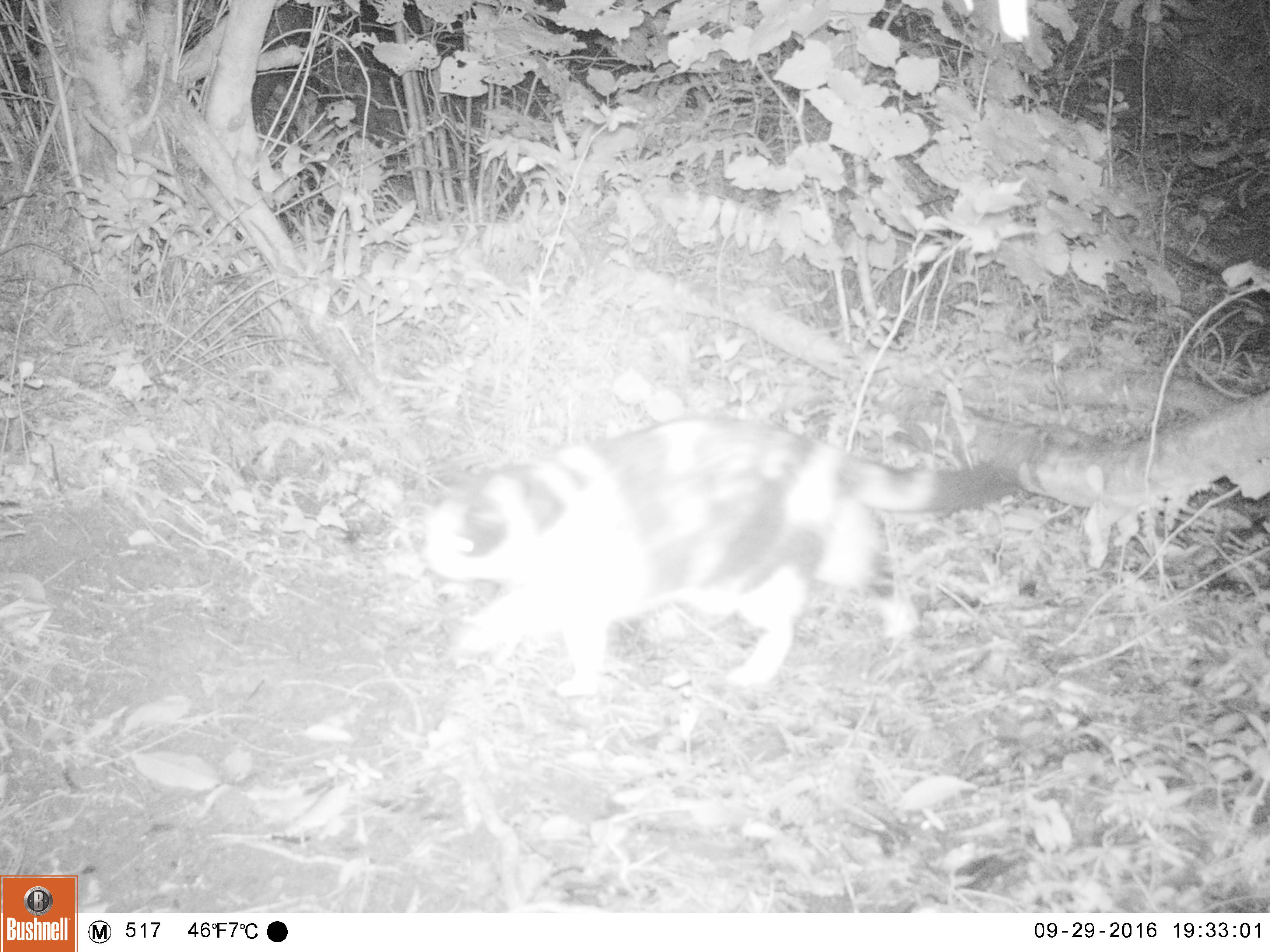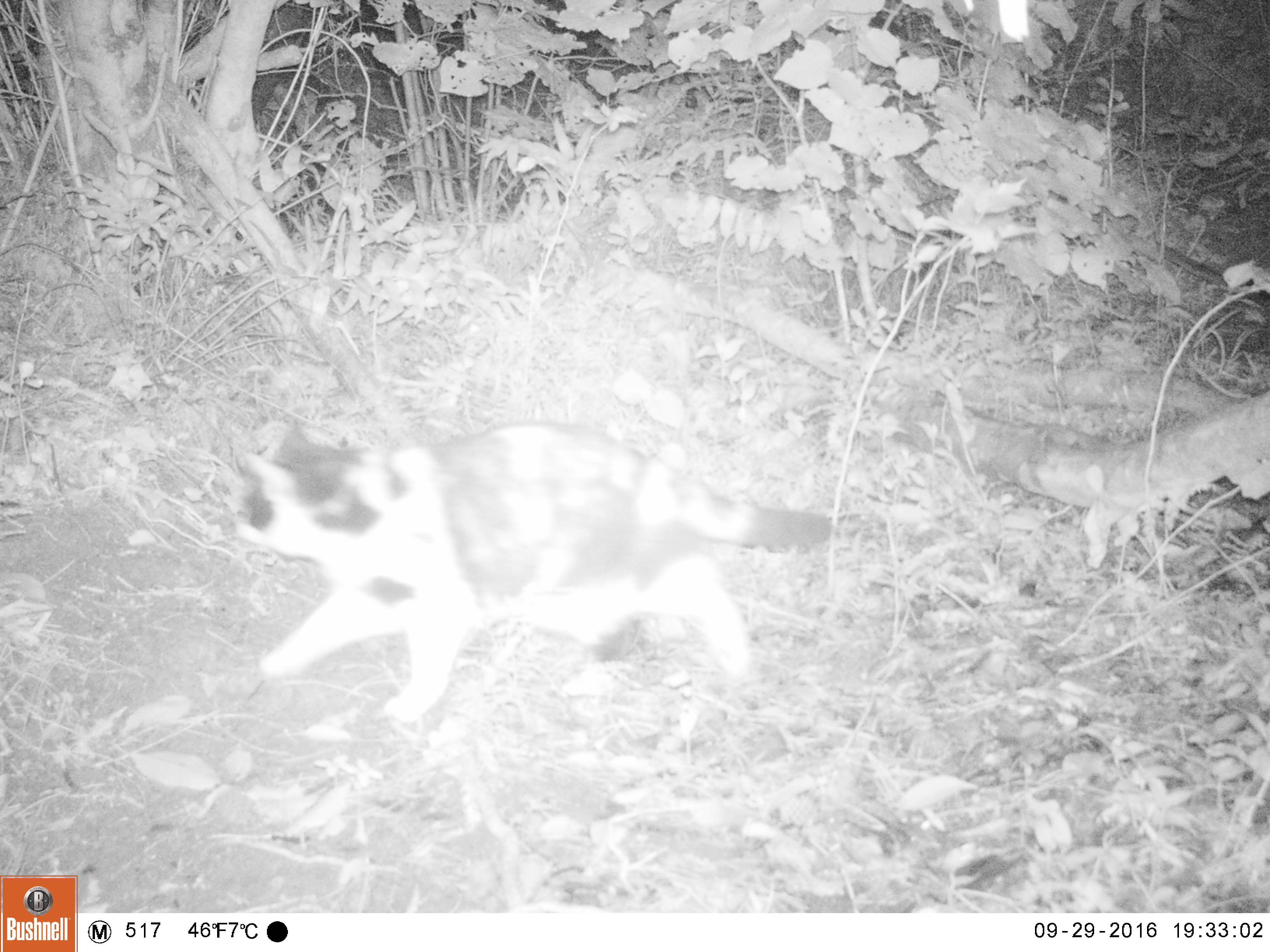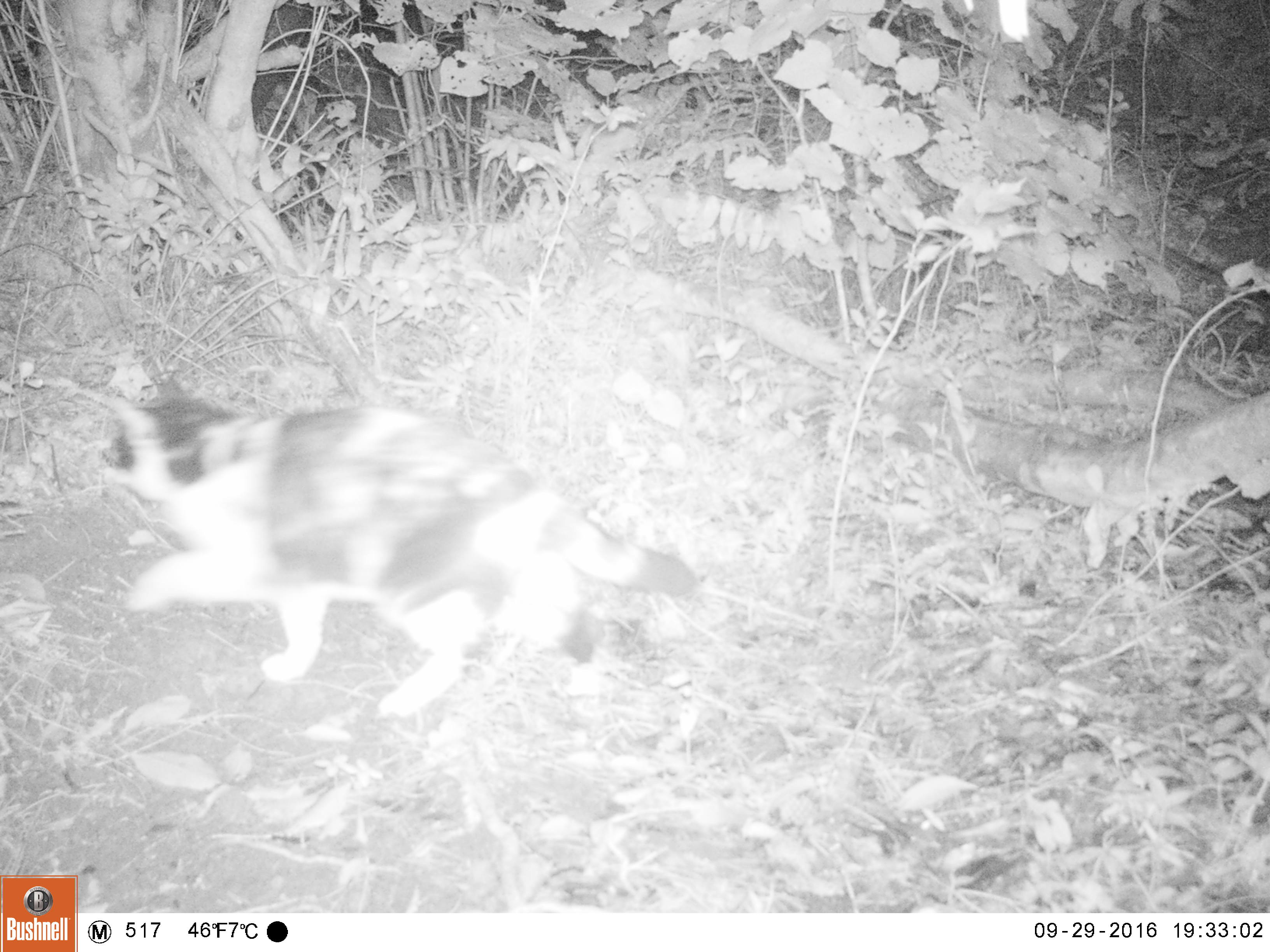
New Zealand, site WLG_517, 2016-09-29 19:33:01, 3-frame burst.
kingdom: Animalia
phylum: Chordata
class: Mammalia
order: Carnivora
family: Felidae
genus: Felis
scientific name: Felis catus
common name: domestic cat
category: cat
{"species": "cat (domestic cat) (Felis catus)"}